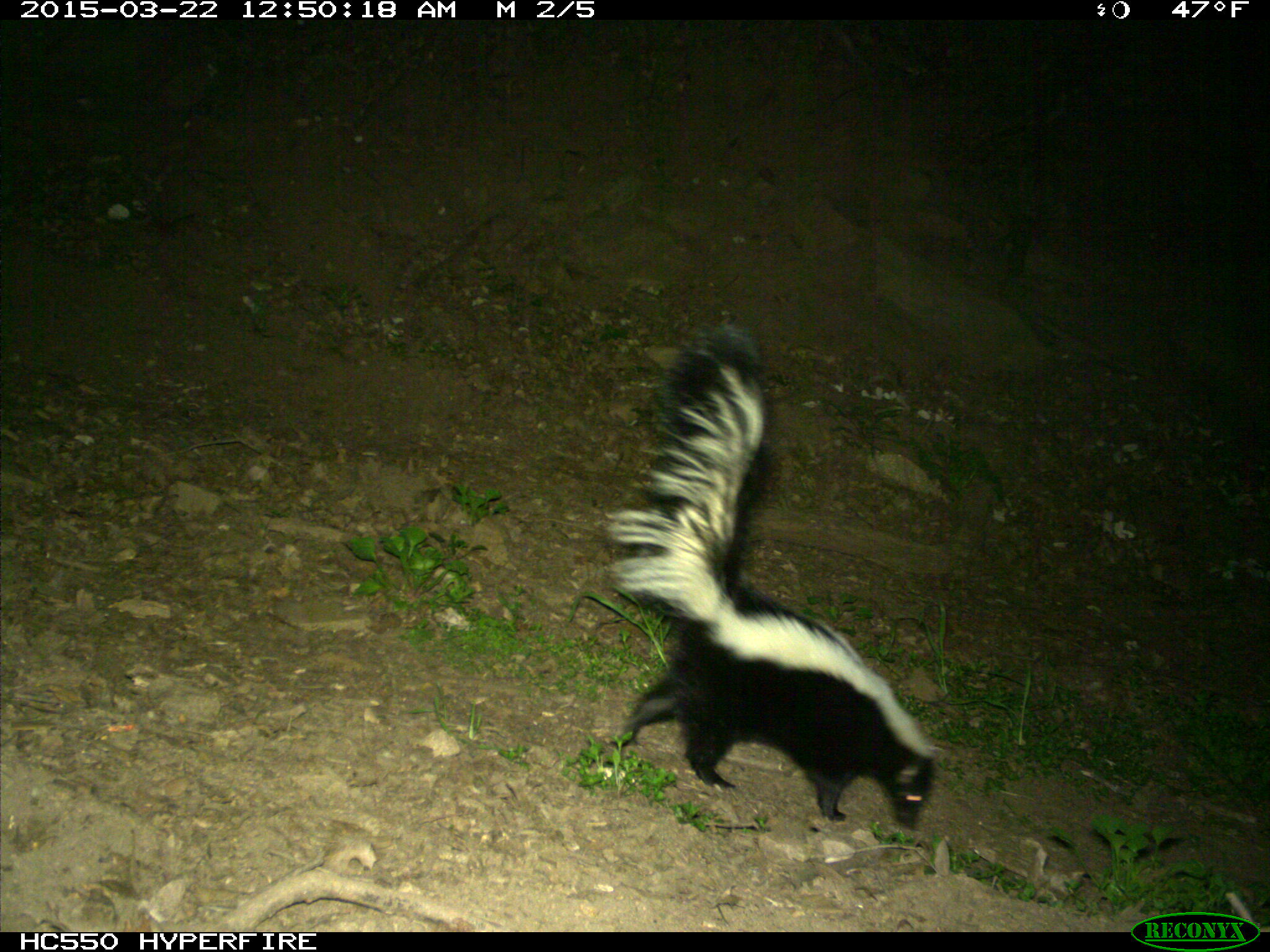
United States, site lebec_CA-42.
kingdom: Animalia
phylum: Chordata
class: Mammalia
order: Carnivora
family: Mephitidae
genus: Mephitis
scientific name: Mephitis mephitis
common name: striped skunk